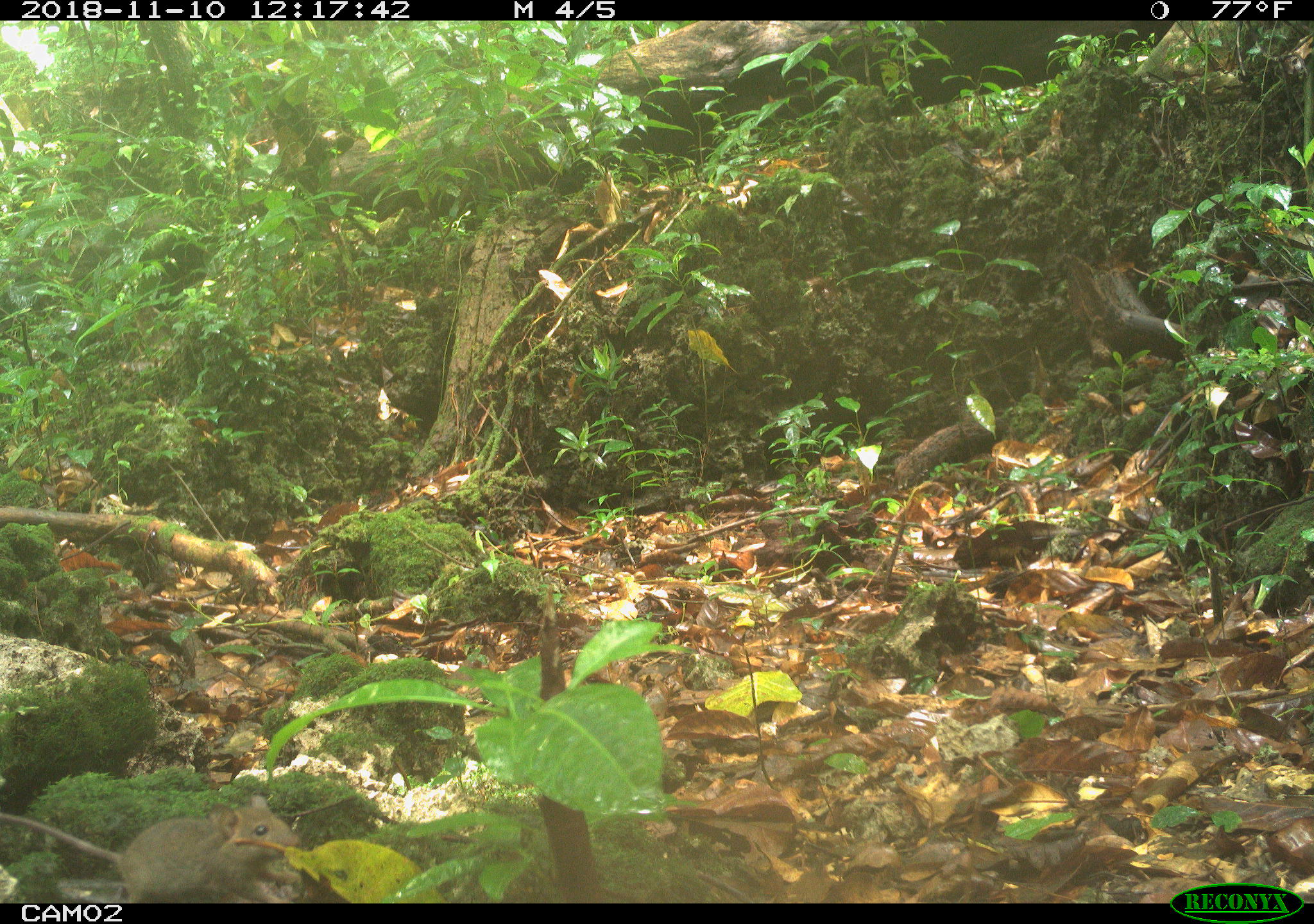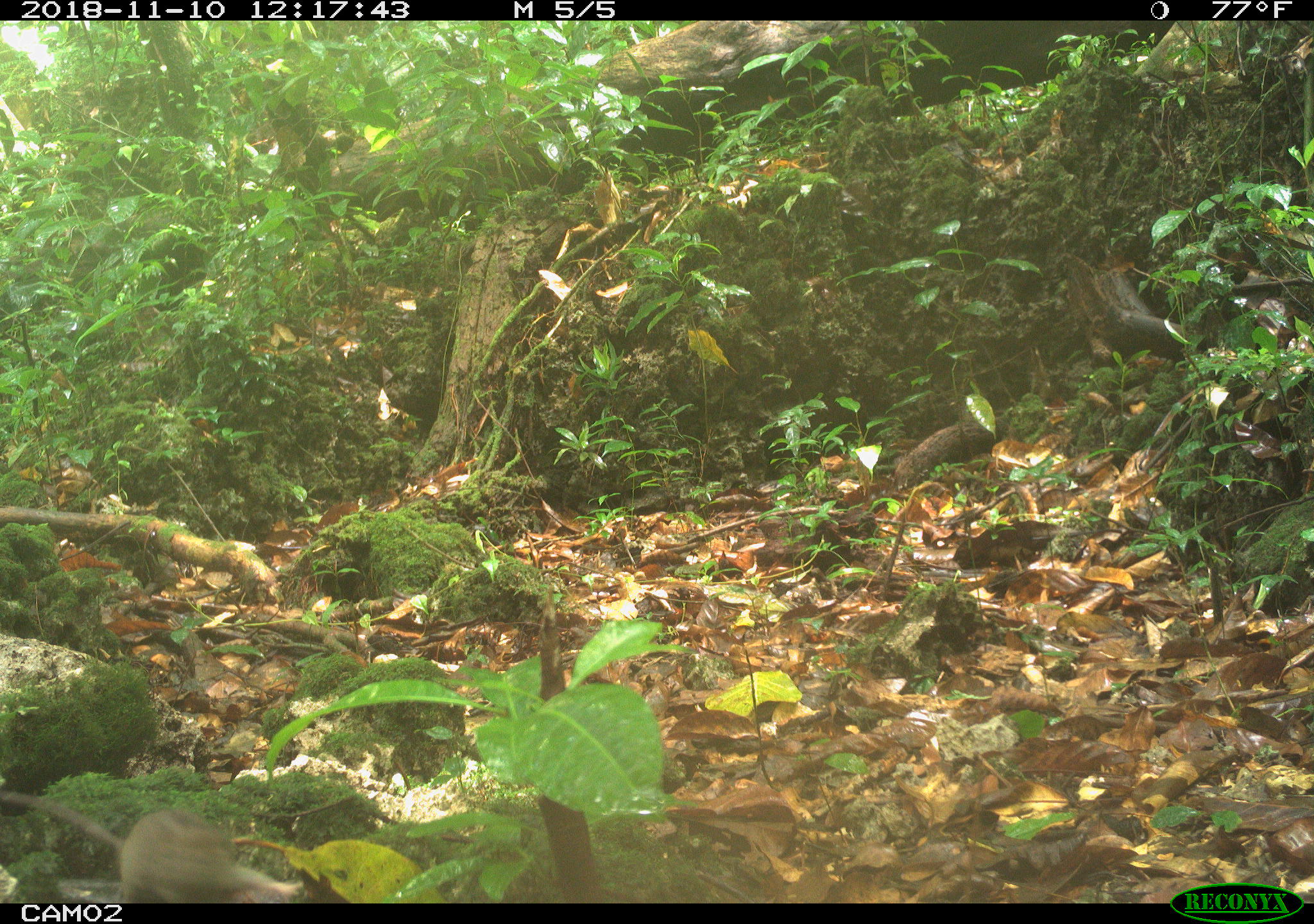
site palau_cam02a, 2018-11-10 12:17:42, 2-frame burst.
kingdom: Animalia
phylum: Chordata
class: Mammalia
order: Rodentia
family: Muridae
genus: Rattus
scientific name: Rattus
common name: rat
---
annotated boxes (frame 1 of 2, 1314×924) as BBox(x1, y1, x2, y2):
rat: BBox(3, 791, 309, 903)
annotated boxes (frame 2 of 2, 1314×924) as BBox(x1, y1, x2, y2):
rat: BBox(3, 781, 300, 904)